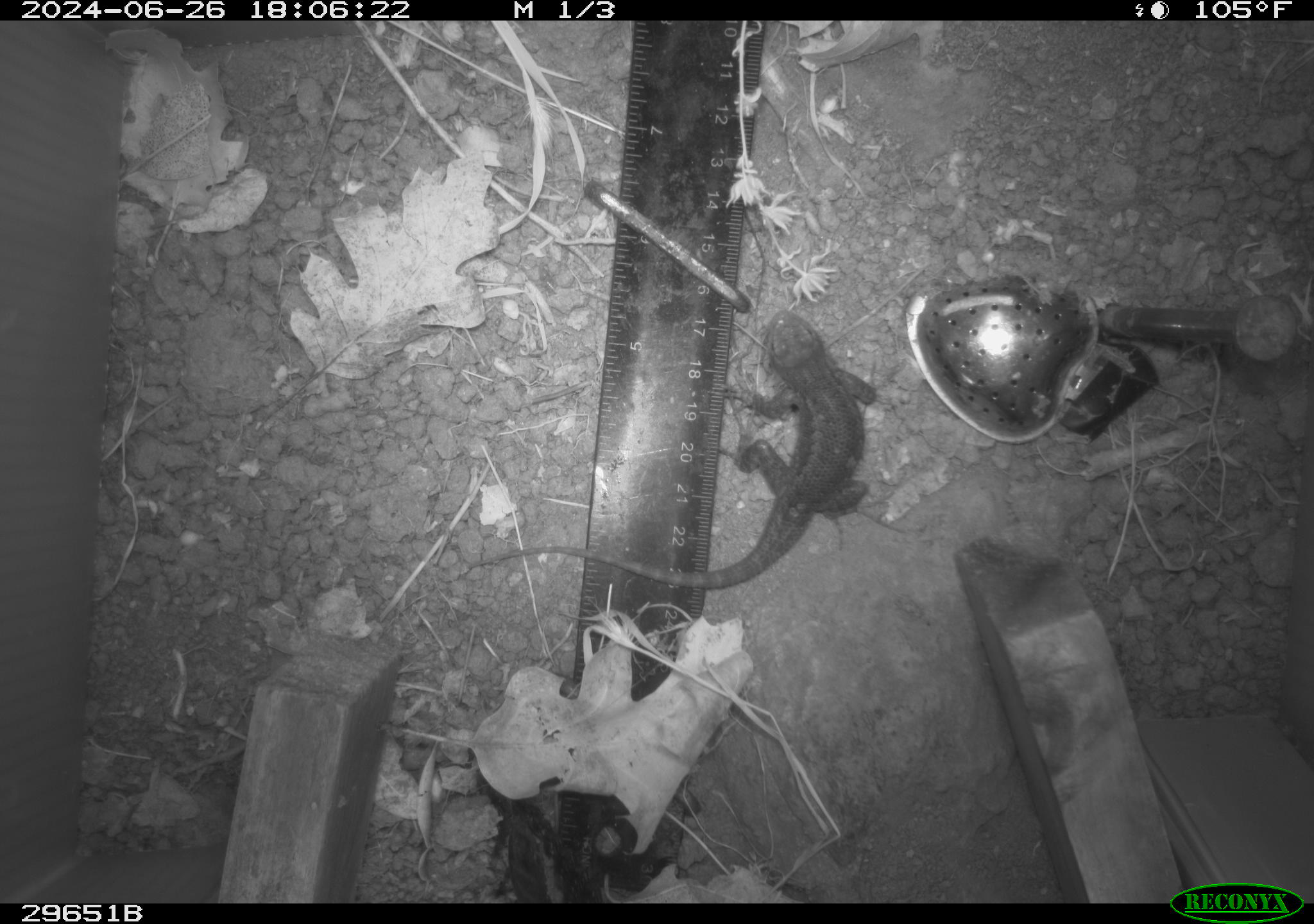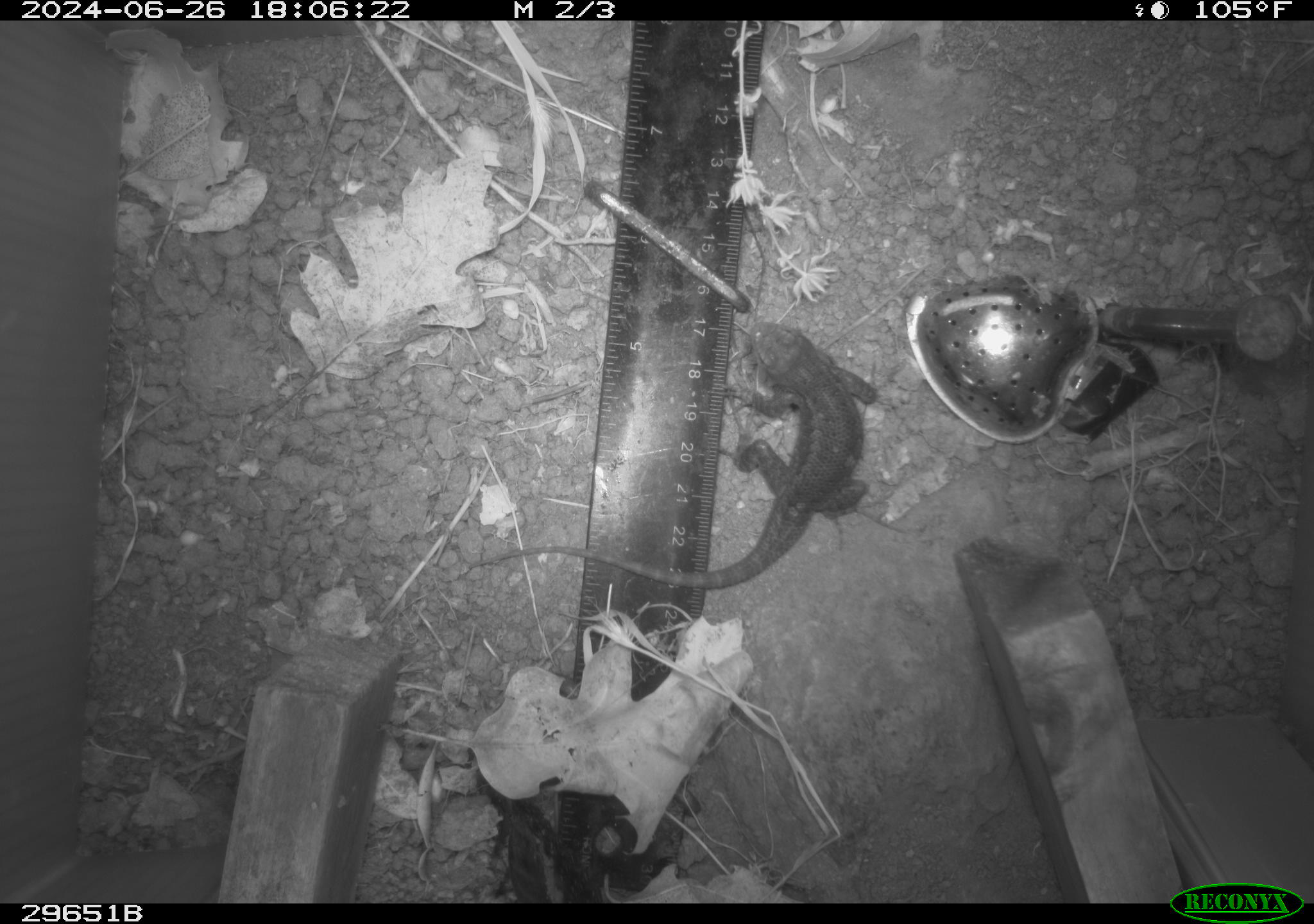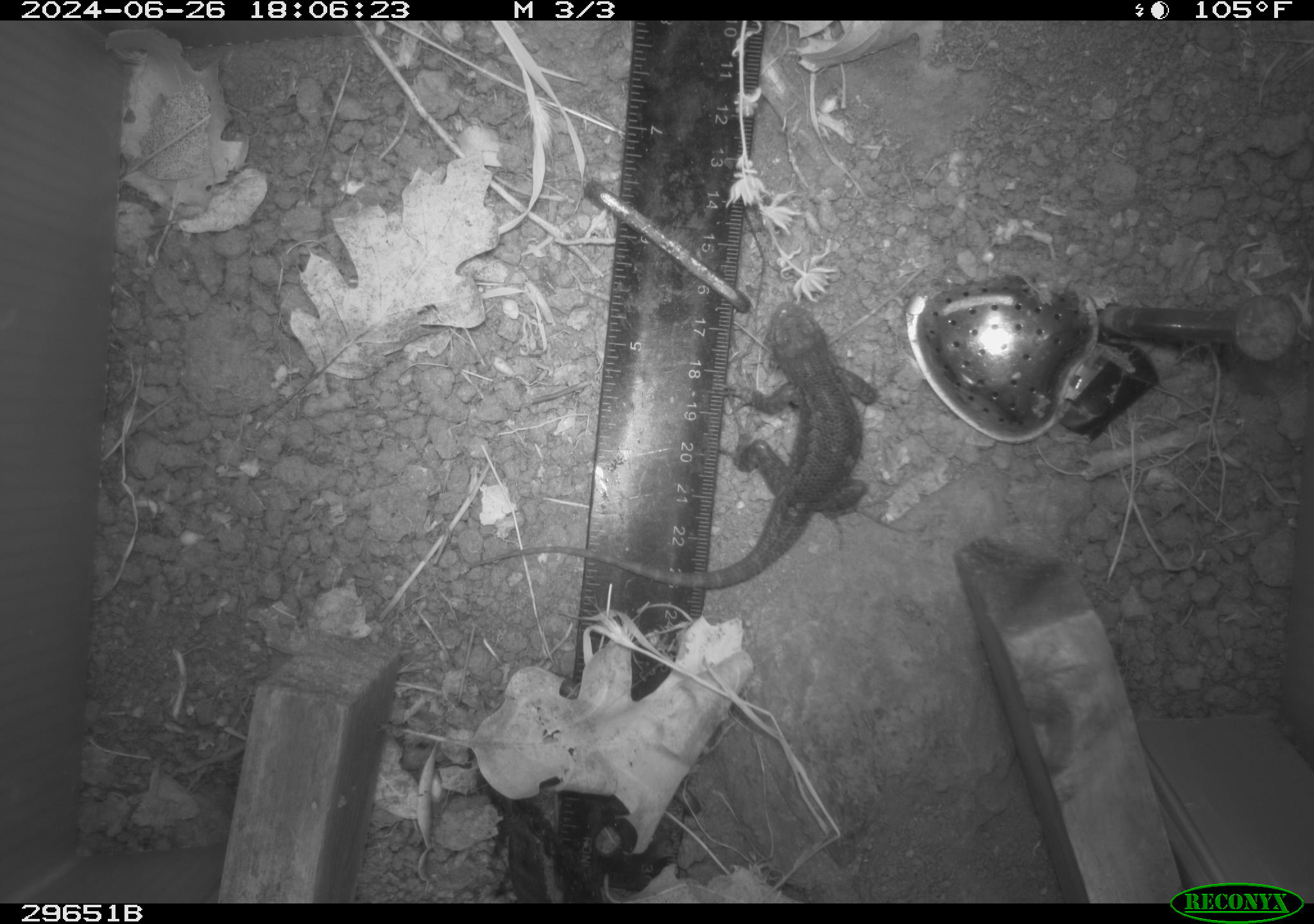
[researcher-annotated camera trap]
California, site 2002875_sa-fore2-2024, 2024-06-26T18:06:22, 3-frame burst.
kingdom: Animalia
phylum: Chordata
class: Reptilia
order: Squamata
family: Phrynosomatidae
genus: Sceloporus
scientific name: Sceloporus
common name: spiny lizards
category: sceloporus species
Sceloporus species (spiny lizards) (Sceloporus).